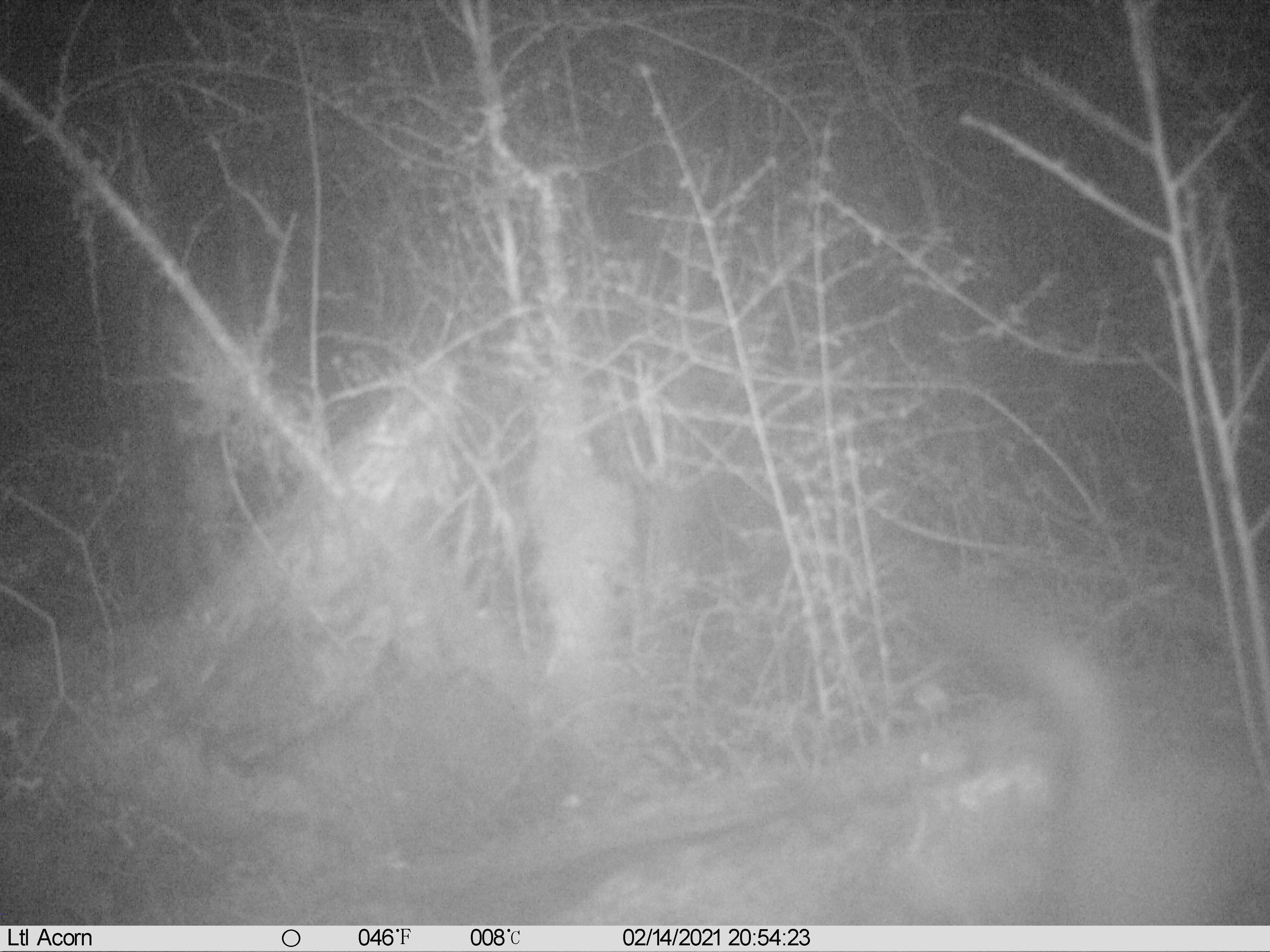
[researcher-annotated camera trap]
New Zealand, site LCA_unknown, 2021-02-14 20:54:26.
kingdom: Animalia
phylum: Chordata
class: Mammalia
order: Carnivora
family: Mustelidae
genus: Mustela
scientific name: Mustela erminea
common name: stoat